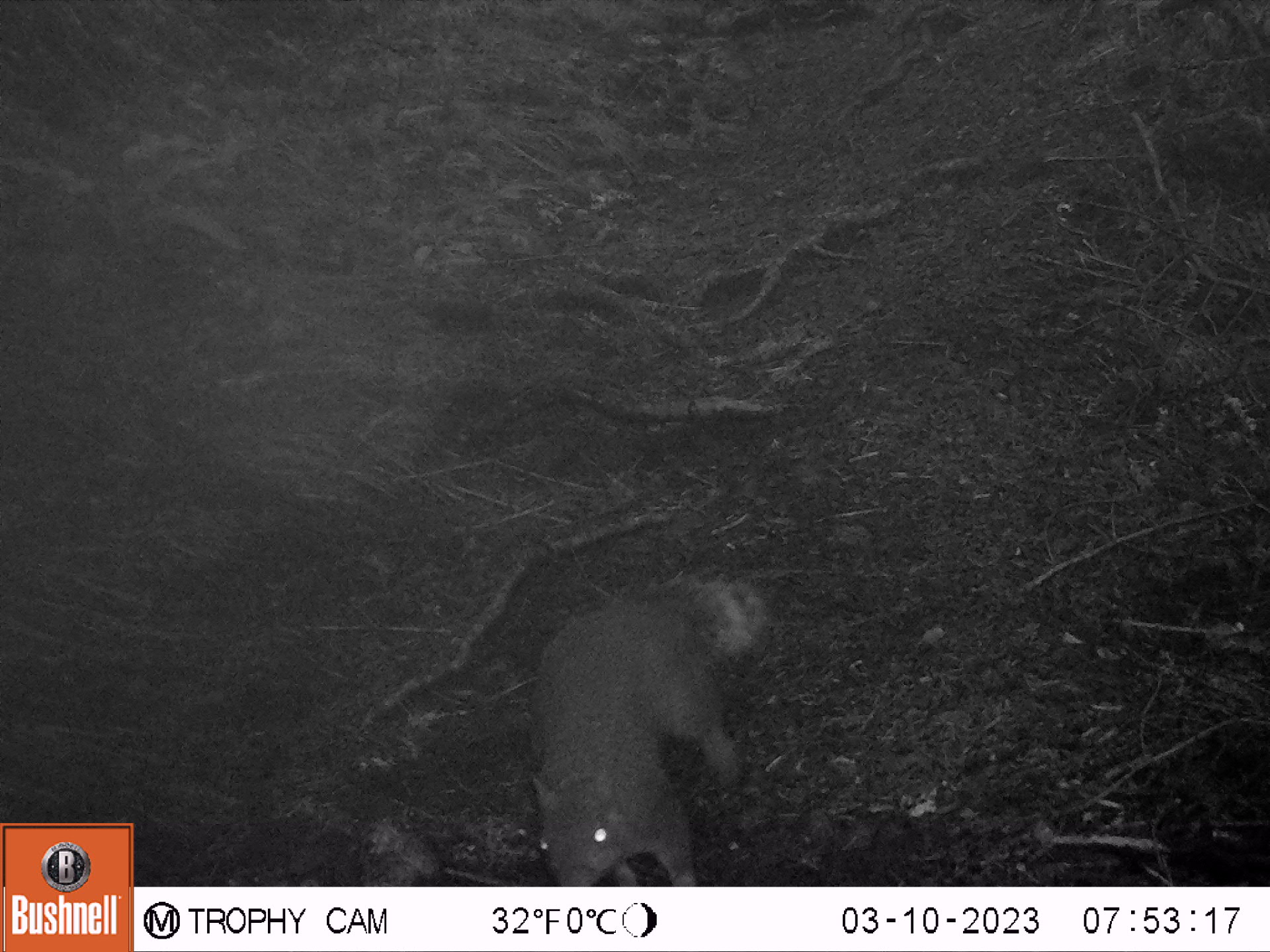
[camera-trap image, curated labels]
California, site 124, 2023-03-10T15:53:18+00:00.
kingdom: Animalia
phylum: Chordata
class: Mammalia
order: Rodentia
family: Sciuridae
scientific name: Sciuridae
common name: squirrel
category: unknown squirrel